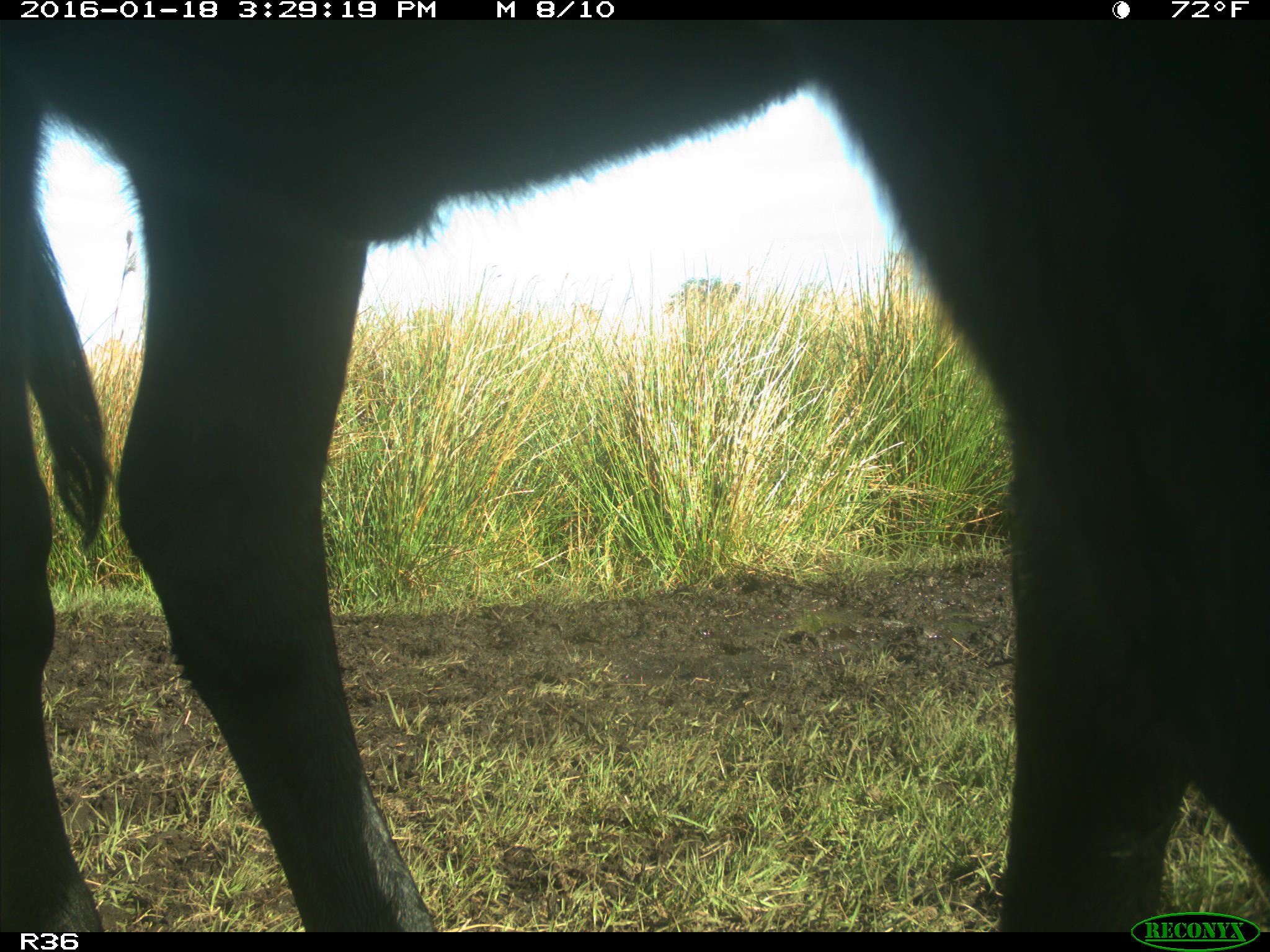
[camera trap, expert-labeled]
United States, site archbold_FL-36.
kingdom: Animalia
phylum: Chordata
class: Mammalia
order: Artiodactyla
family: Bovidae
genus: Bos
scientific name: Bos taurus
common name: domestic cow